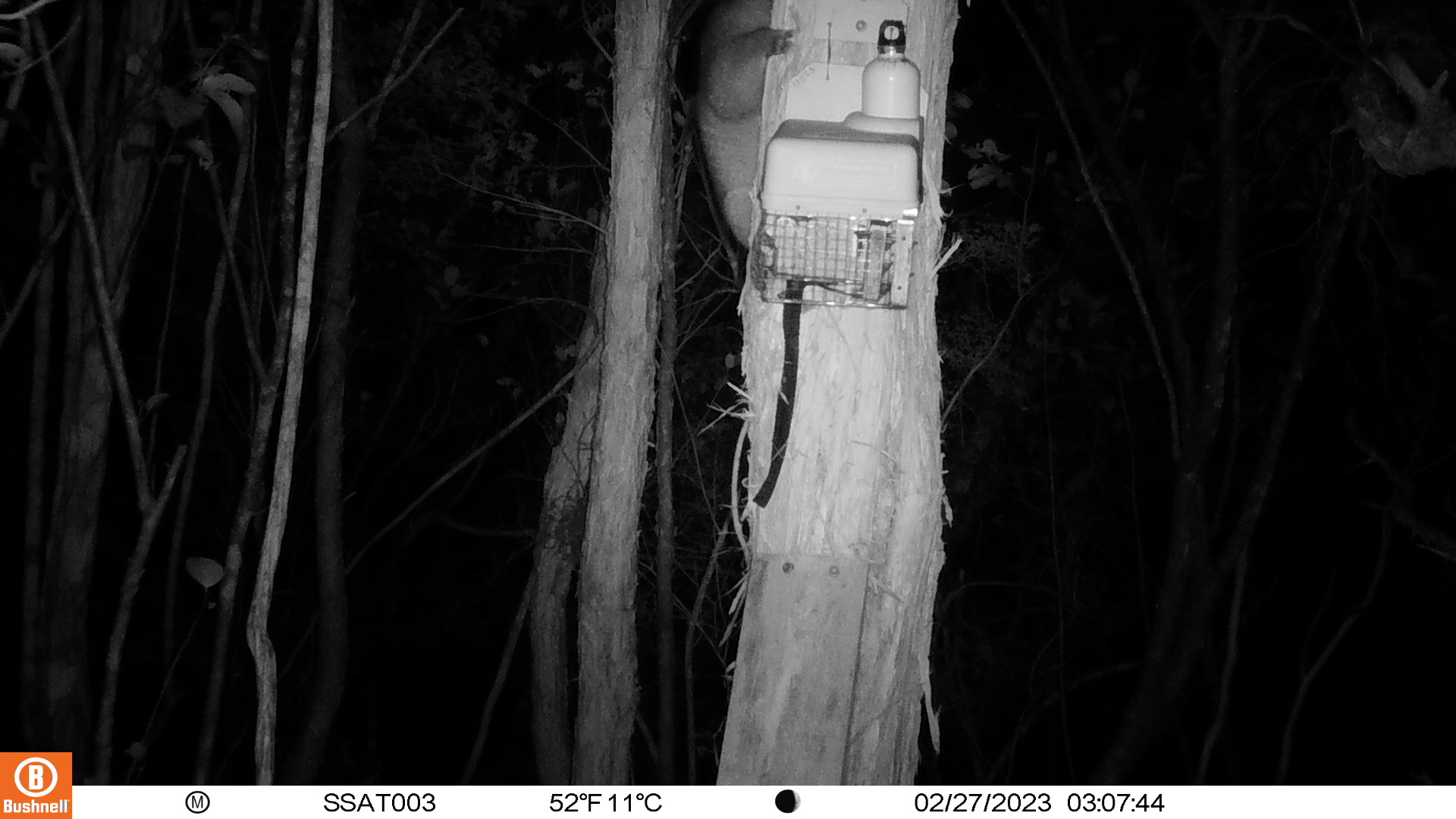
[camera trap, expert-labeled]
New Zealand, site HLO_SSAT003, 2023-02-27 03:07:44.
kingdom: Animalia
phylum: Chordata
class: Mammalia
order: Diprotodontia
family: Phalangeridae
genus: Trichosurus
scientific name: Trichosurus vulpecula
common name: common brushtail possum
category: possum